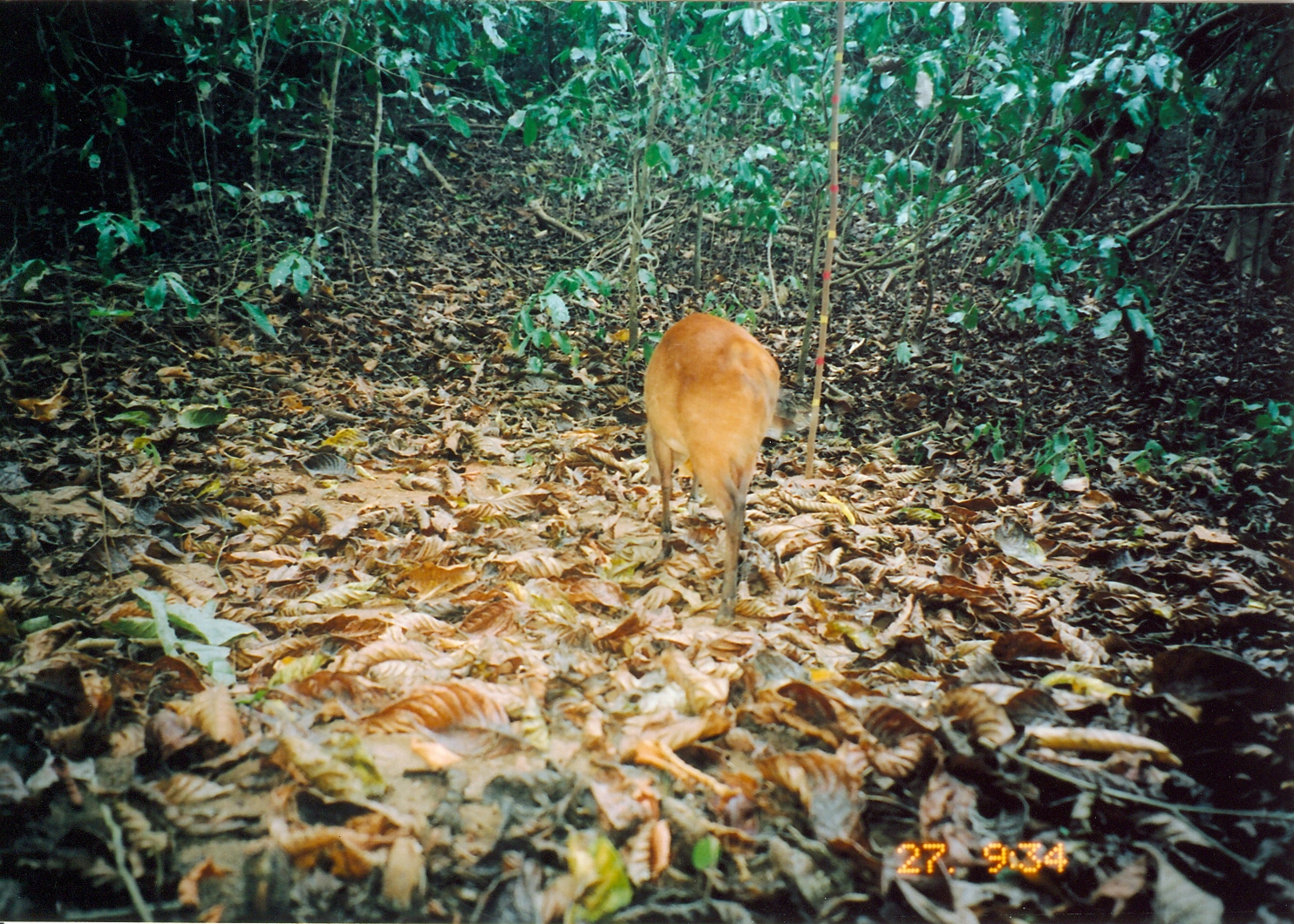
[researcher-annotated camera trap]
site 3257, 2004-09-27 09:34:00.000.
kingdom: Animalia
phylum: Chordata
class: Mammalia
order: Artiodactyla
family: Bovidae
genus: Cephalophus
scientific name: Cephalophus harveyi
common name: harvey's duiker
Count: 1.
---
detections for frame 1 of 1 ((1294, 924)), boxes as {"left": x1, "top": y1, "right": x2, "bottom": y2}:
cephalophus harveyi: {"left": 641, "top": 311, "right": 791, "bottom": 626}